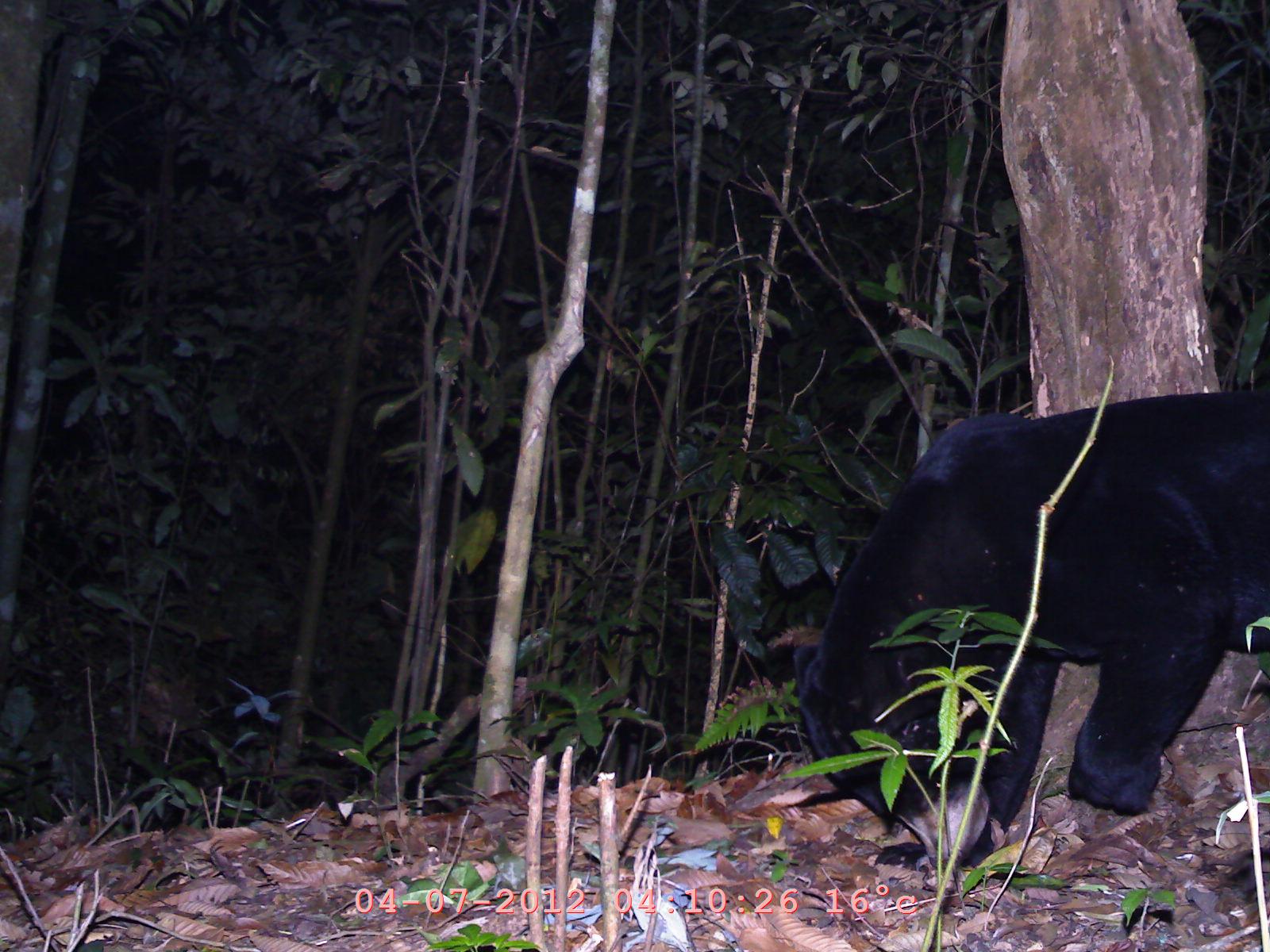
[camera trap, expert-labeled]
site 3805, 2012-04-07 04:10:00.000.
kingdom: Animalia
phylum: Chordata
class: Mammalia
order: Carnivora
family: Ursidae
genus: Helarctos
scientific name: Helarctos malayanus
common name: sun bear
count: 1